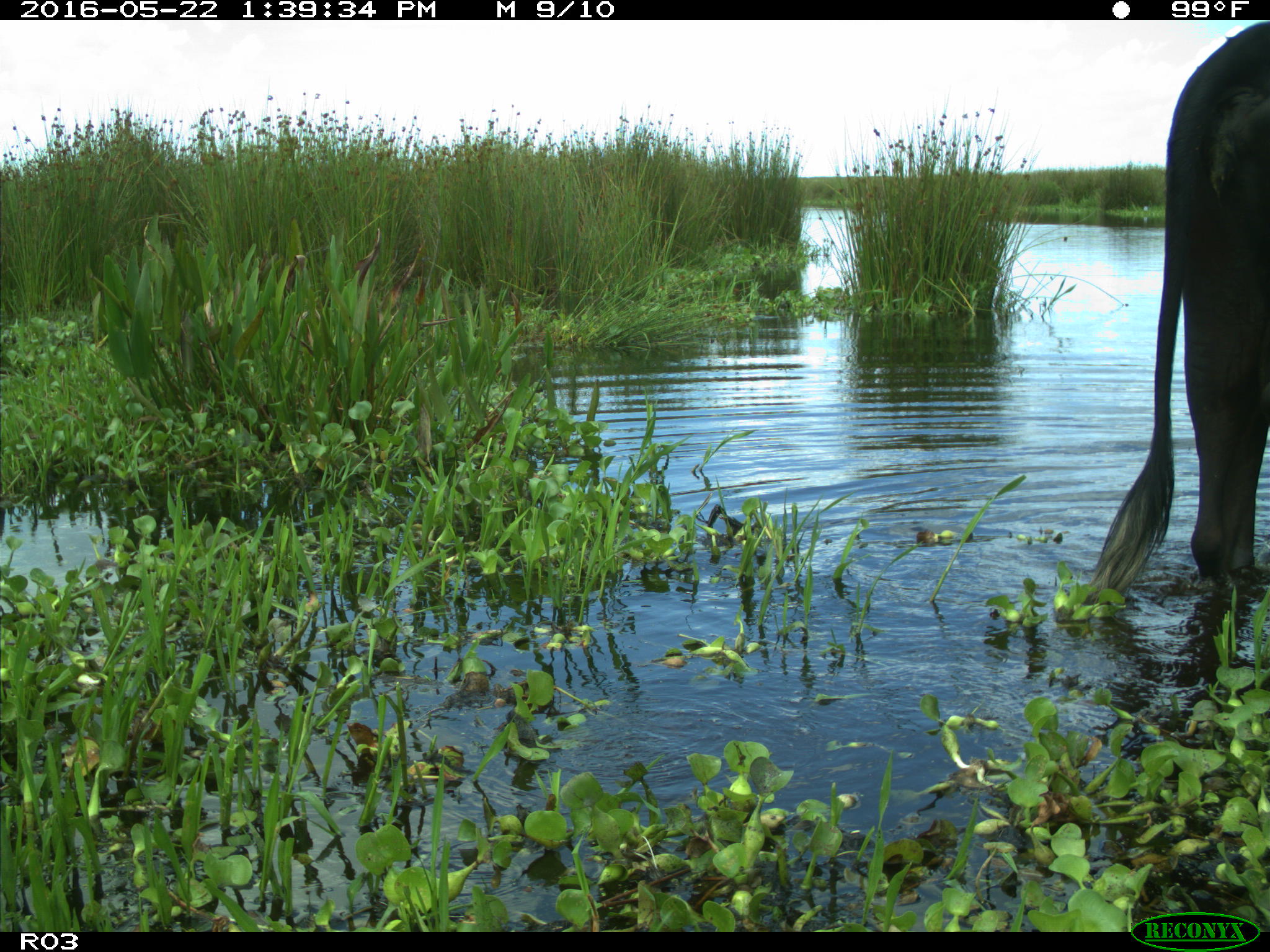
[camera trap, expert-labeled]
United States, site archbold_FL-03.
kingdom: Animalia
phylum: Chordata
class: Mammalia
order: Artiodactyla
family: Bovidae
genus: Bos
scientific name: Bos taurus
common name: domestic cow